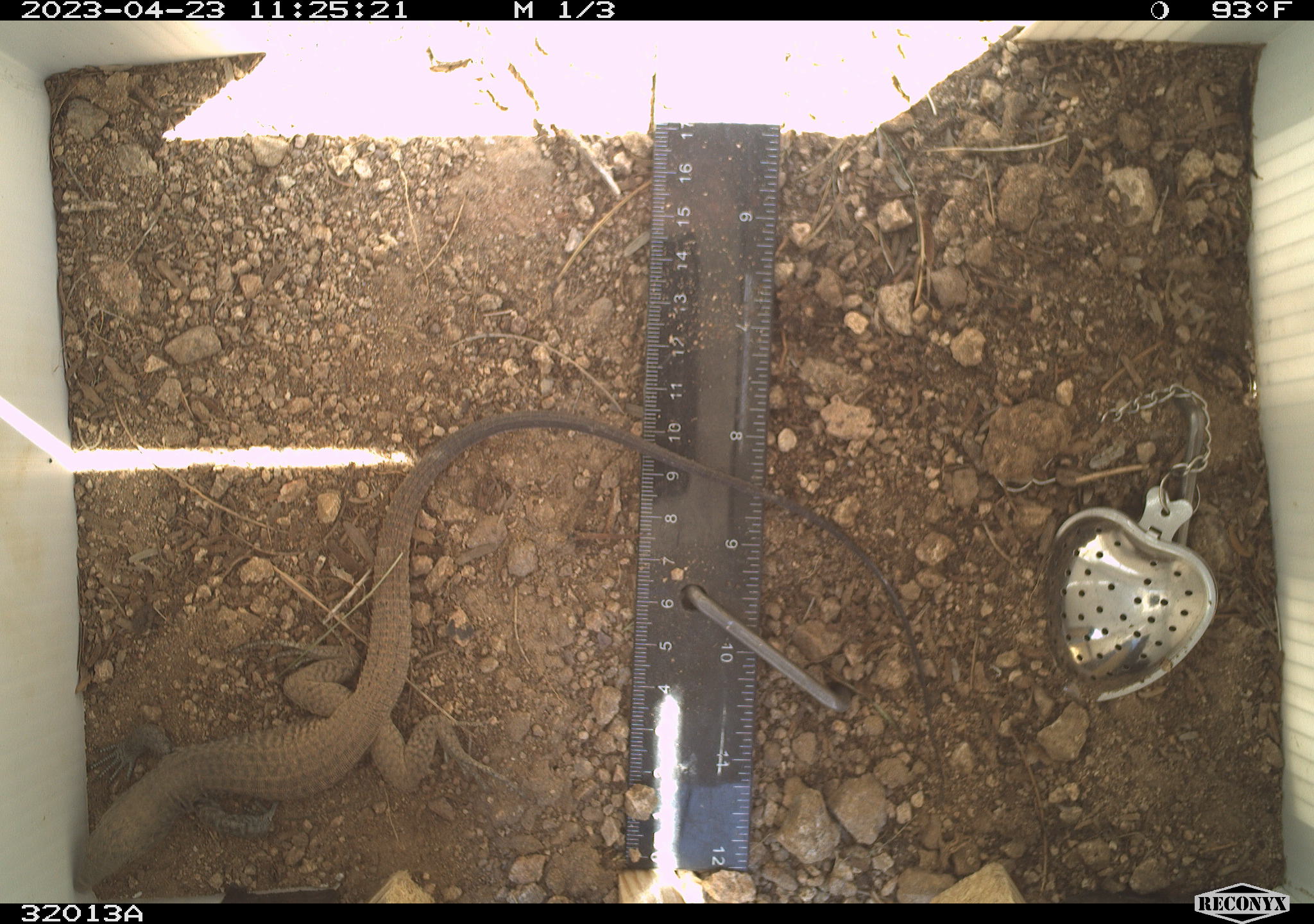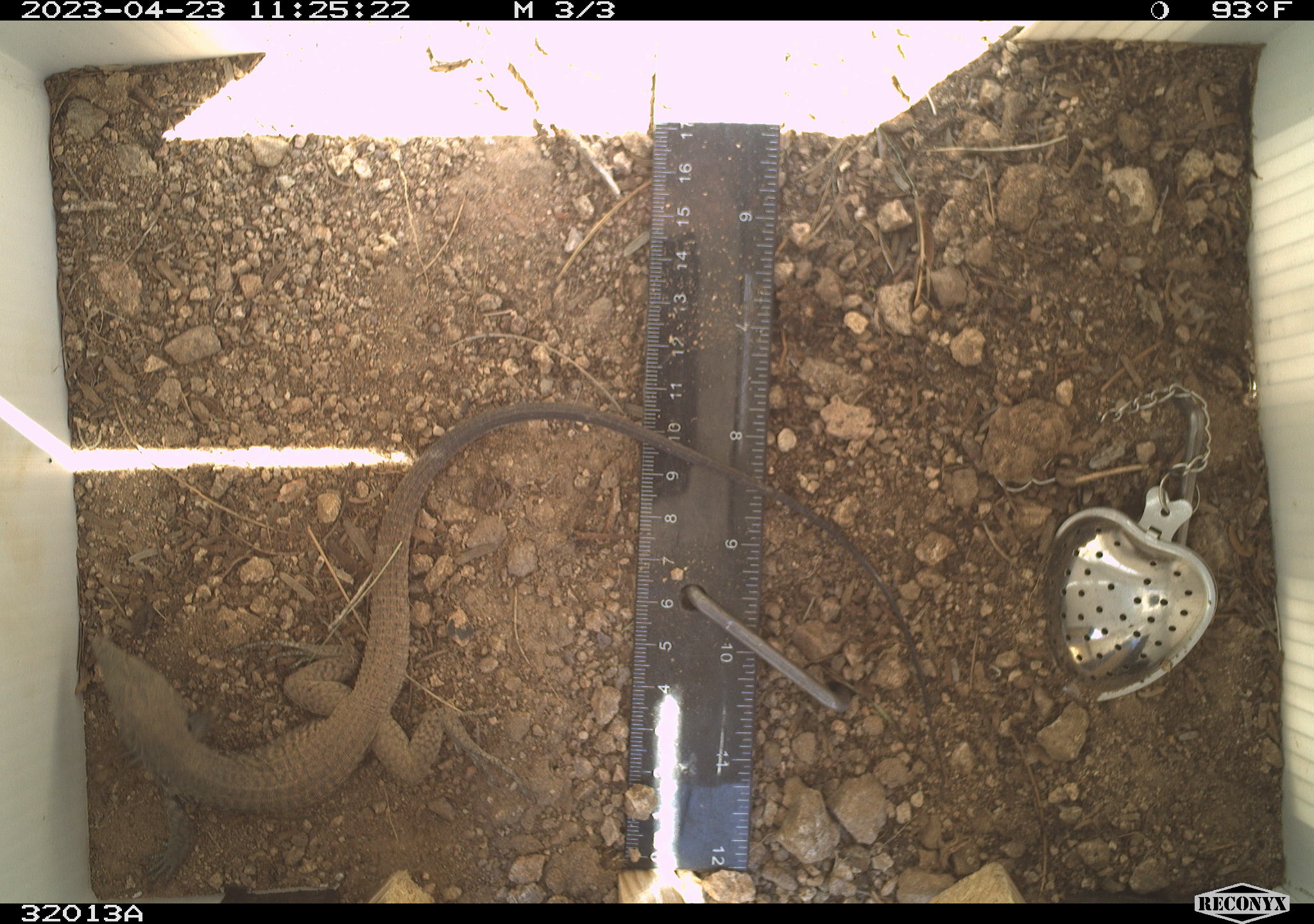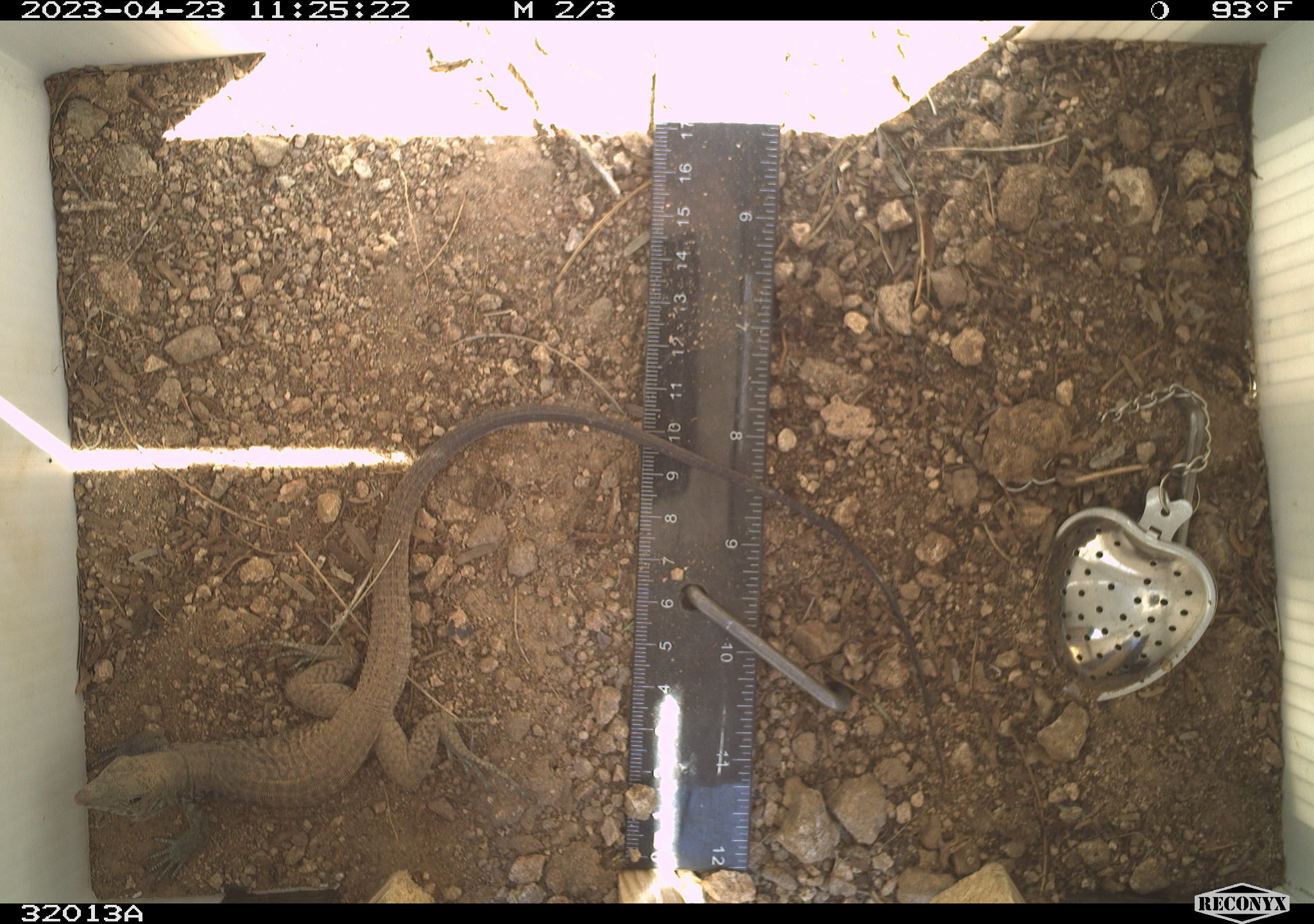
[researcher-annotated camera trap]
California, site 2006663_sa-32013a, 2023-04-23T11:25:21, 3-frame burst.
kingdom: Animalia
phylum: Chordata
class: Reptilia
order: Squamata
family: Teiidae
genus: Aspidoscelis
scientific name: Aspidoscelis tigris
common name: western whiptail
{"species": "western whiptail (Aspidoscelis tigris)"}